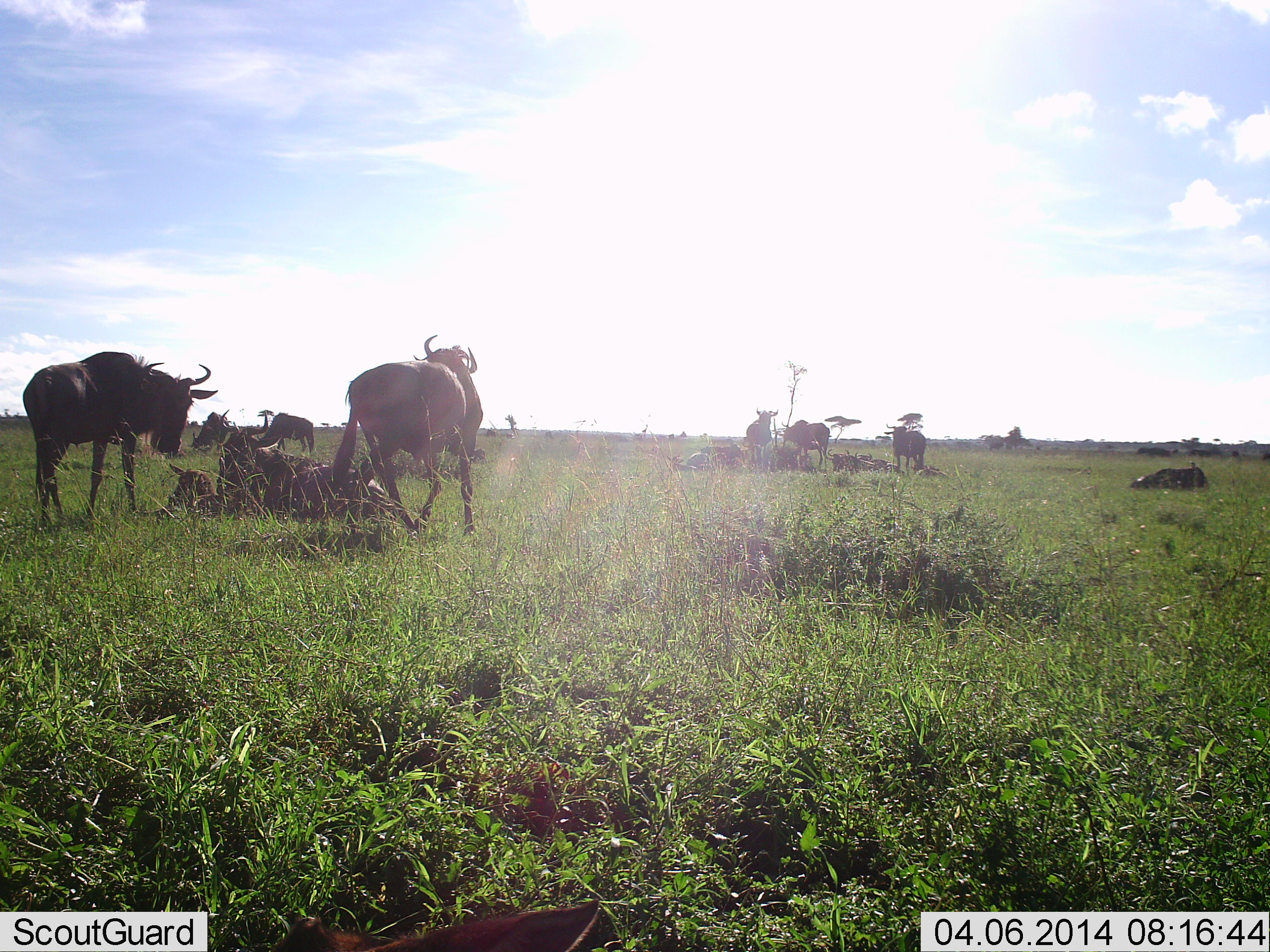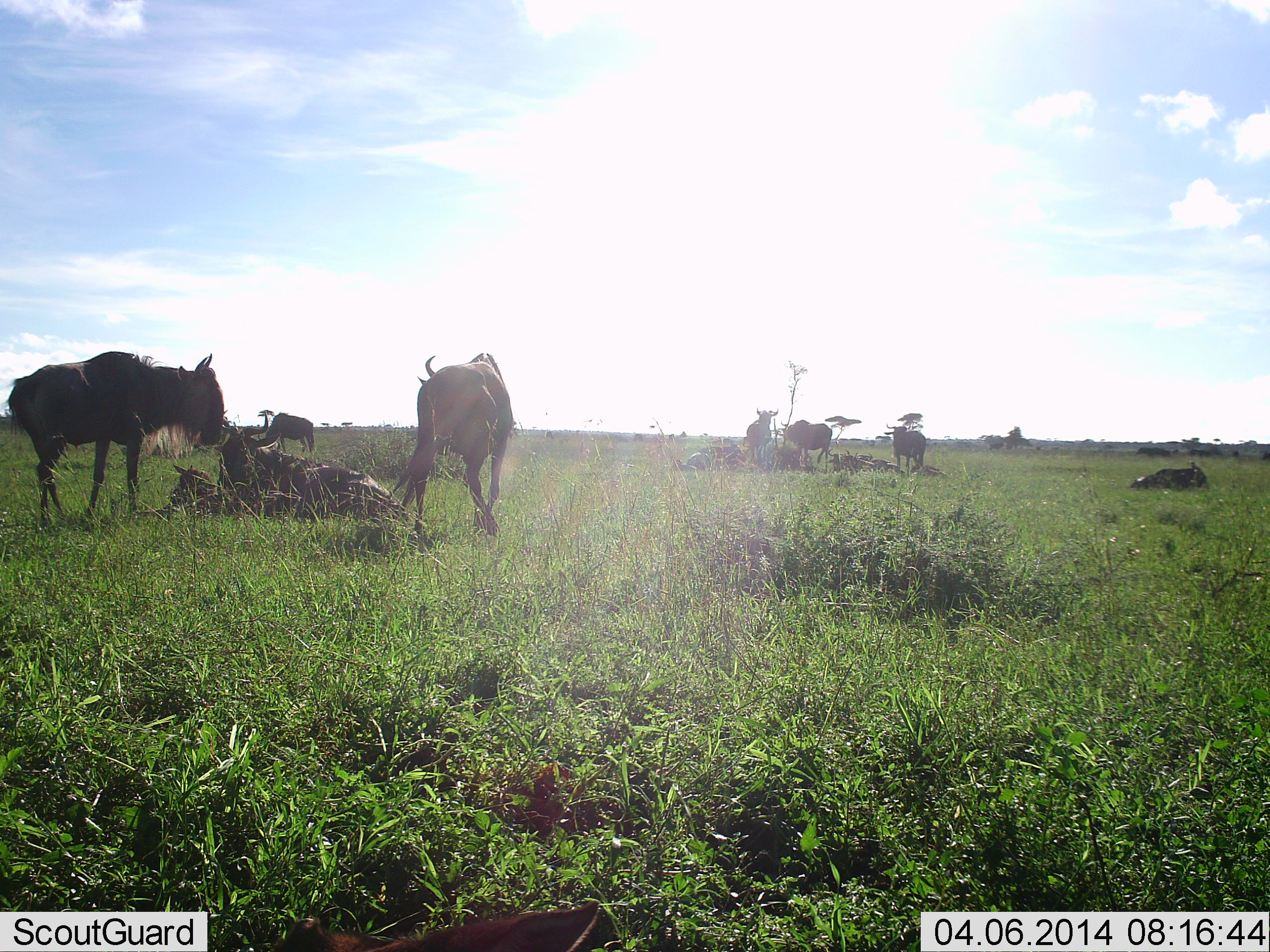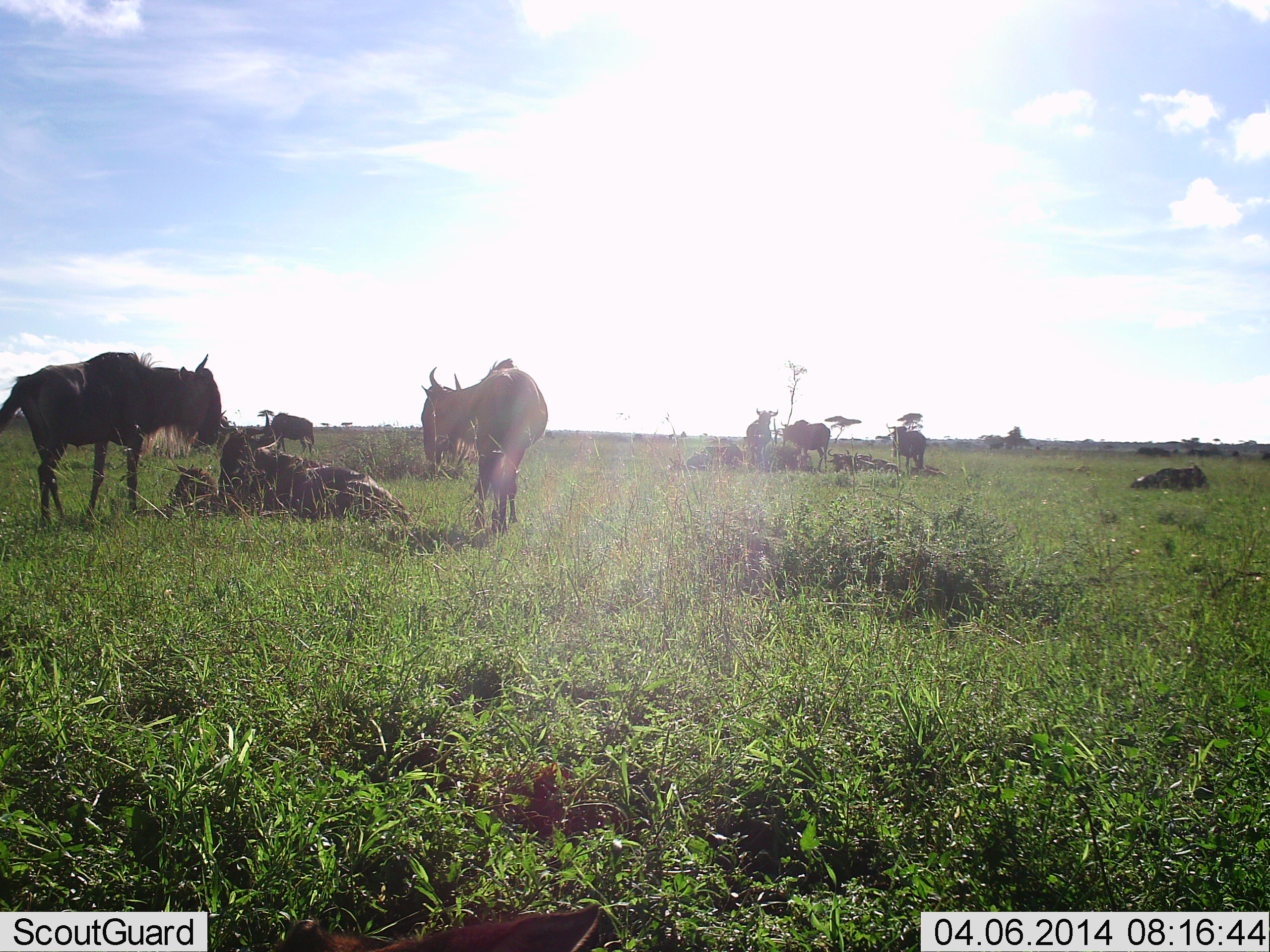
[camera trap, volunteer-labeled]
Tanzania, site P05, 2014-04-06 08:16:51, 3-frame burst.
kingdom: Animalia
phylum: Chordata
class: Mammalia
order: Artiodactyla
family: Bovidae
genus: Connochaetes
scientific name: Connochaetes taurinus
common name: blue wildebeest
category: wildebeest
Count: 9.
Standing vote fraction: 82%.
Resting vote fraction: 100%.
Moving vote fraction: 45%.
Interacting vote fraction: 27%.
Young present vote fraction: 64%.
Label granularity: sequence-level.